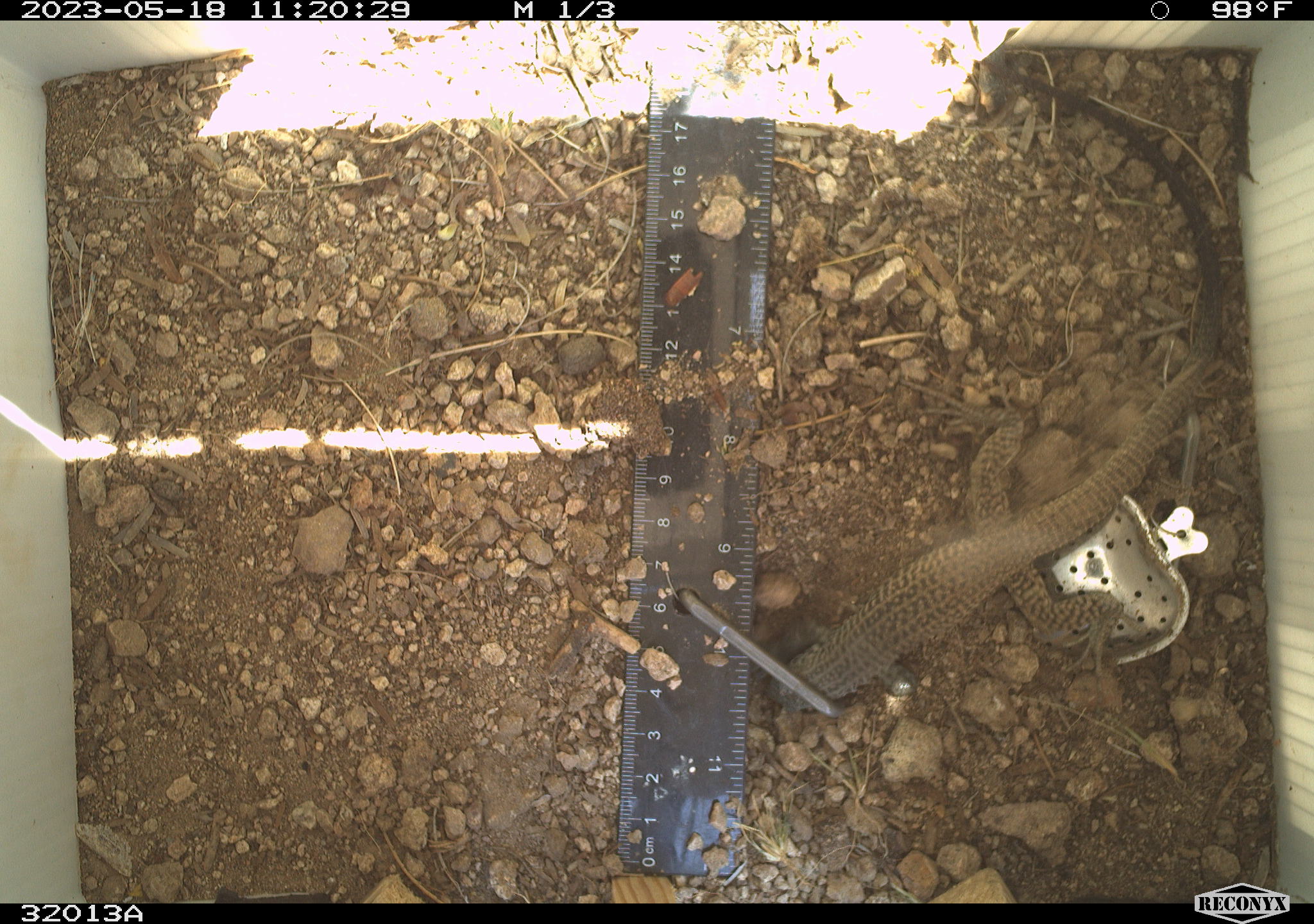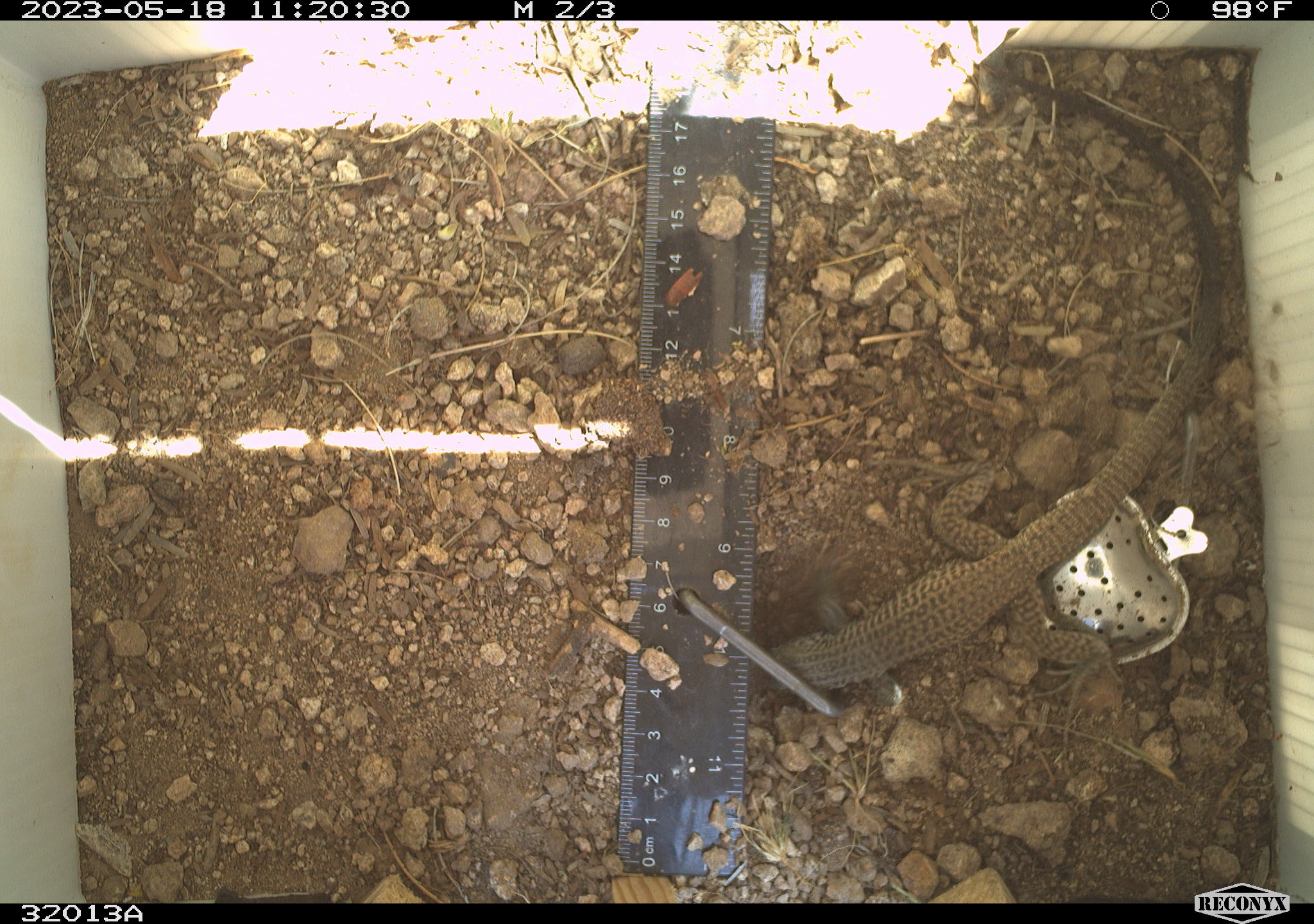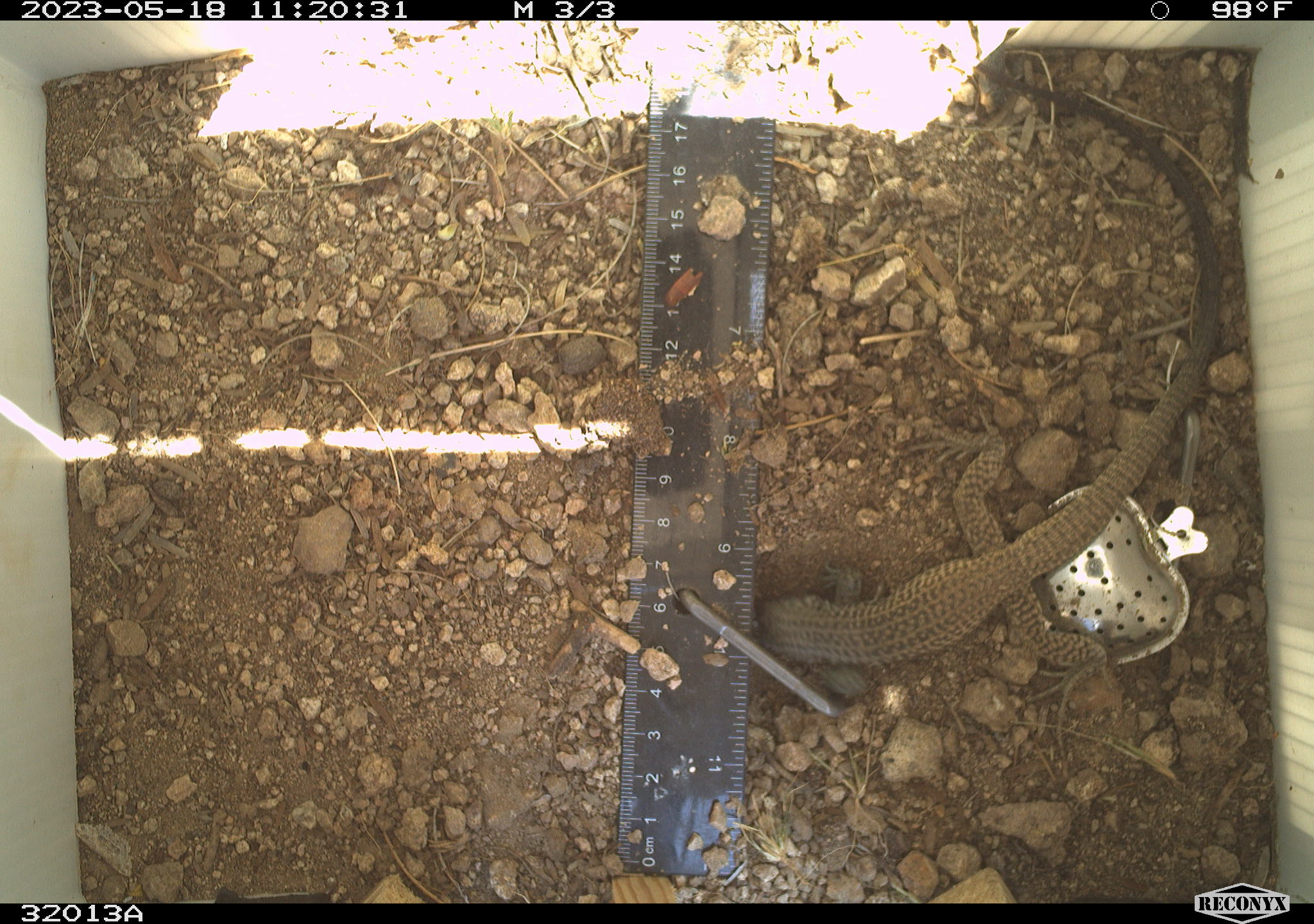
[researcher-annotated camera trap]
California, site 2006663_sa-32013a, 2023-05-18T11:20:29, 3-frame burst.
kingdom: Animalia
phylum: Chordata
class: Reptilia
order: Squamata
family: Teiidae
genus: Aspidoscelis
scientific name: Aspidoscelis tigris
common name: western whiptail